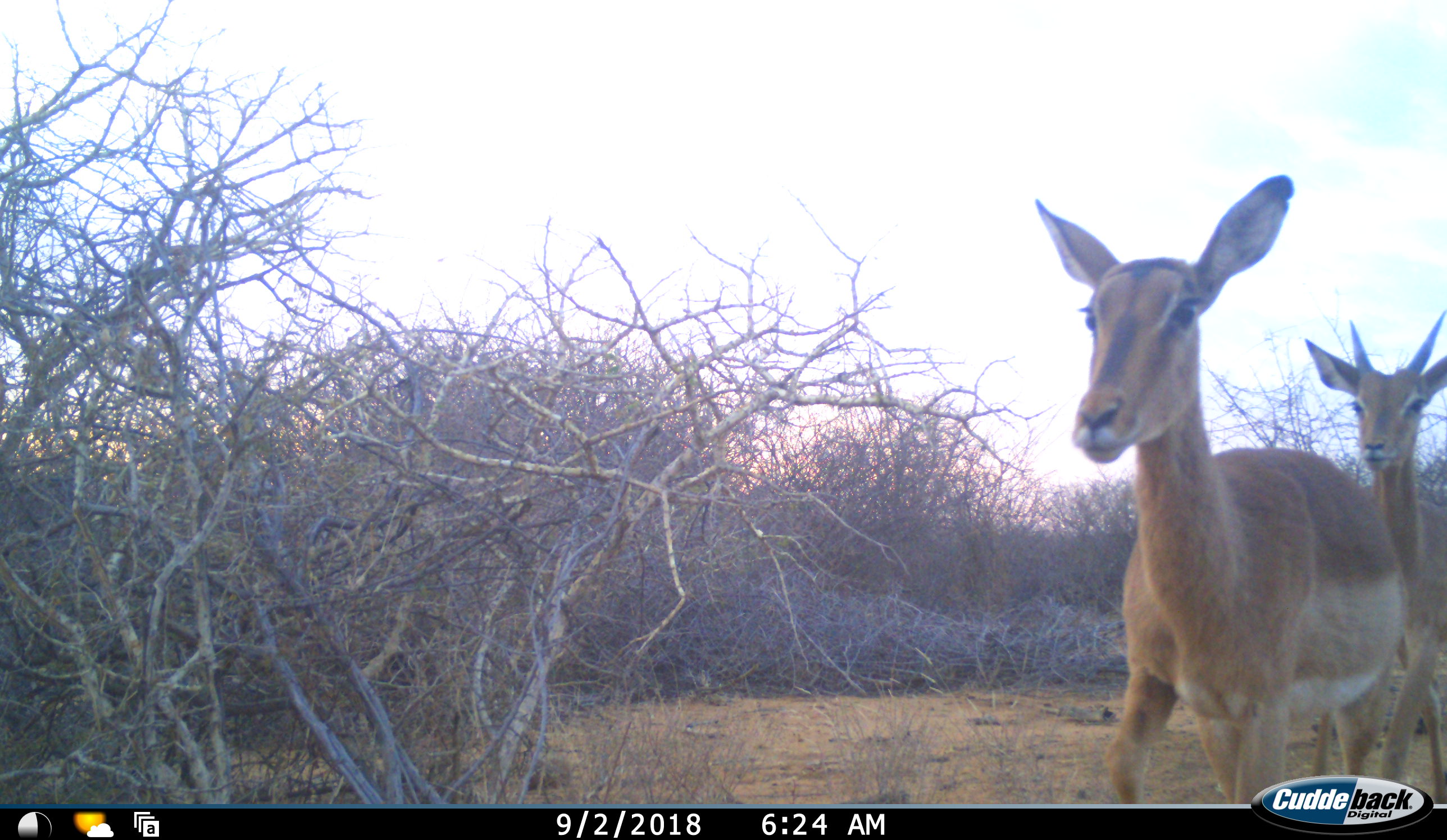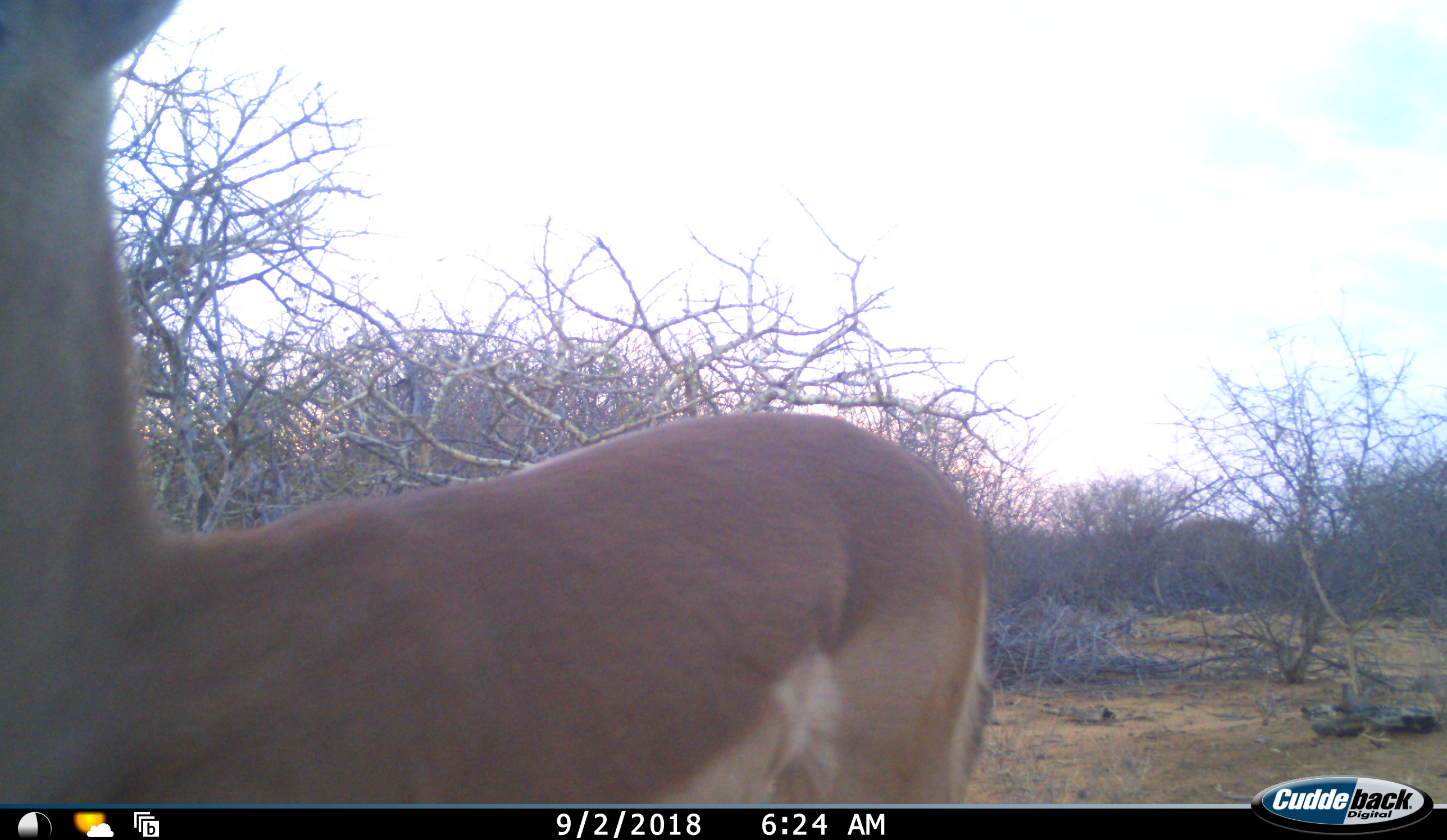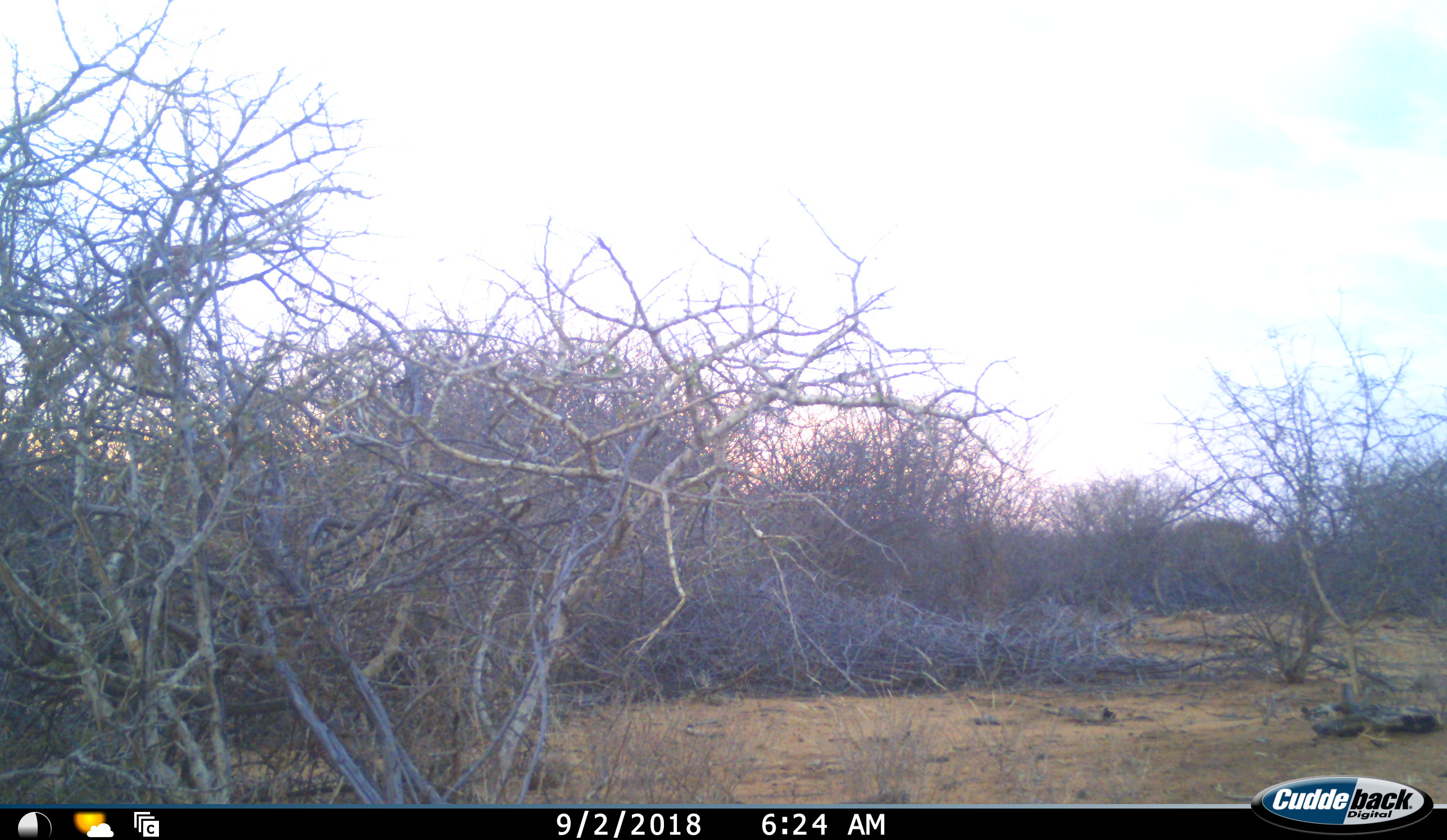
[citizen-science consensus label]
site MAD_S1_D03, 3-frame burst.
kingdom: Animalia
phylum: Chordata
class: Mammalia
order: Artiodactyla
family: Bovidae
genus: Aepyceros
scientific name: Aepyceros melampus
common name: impala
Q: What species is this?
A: Impala (Aepyceros melampus).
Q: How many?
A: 2.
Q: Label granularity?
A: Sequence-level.